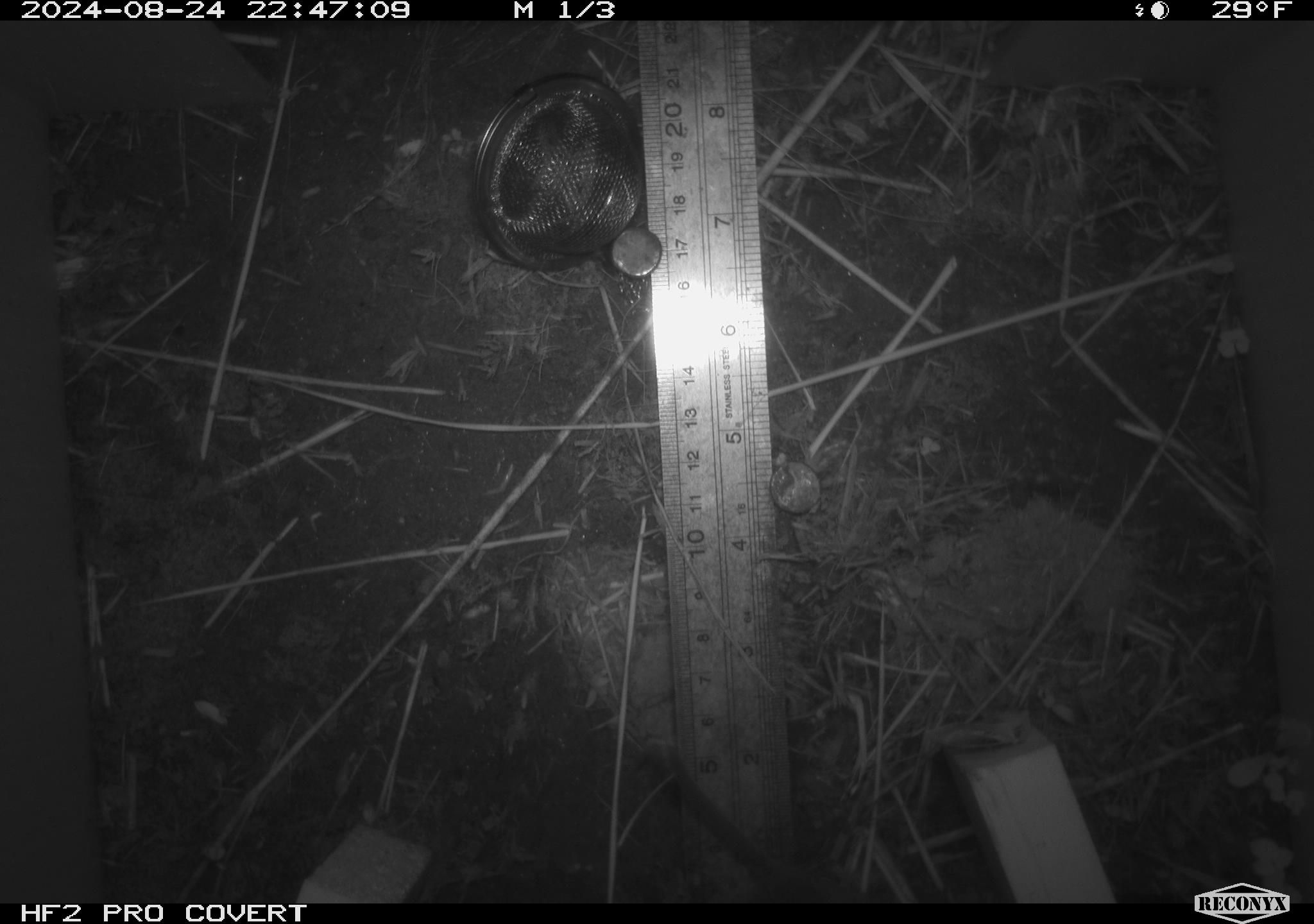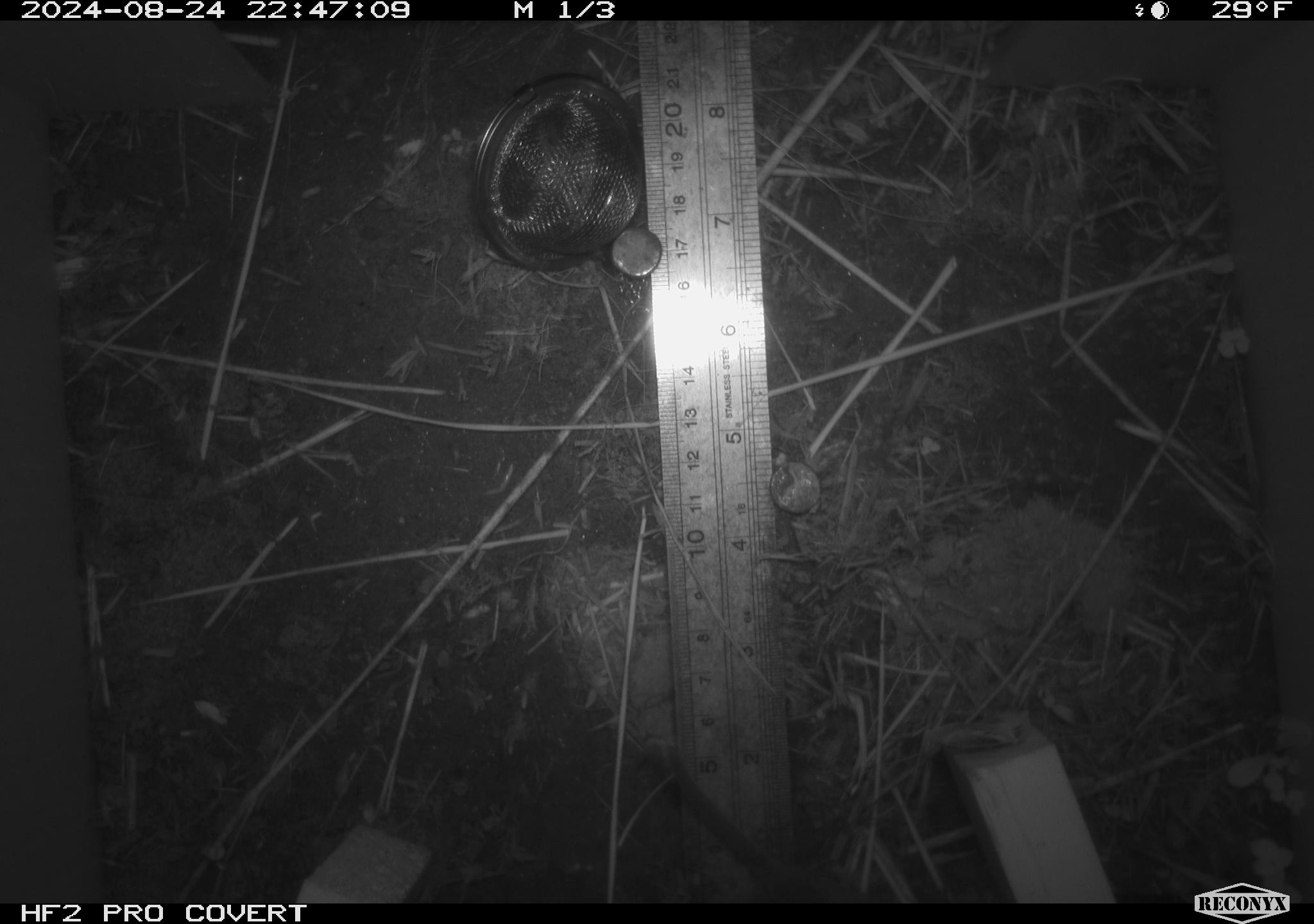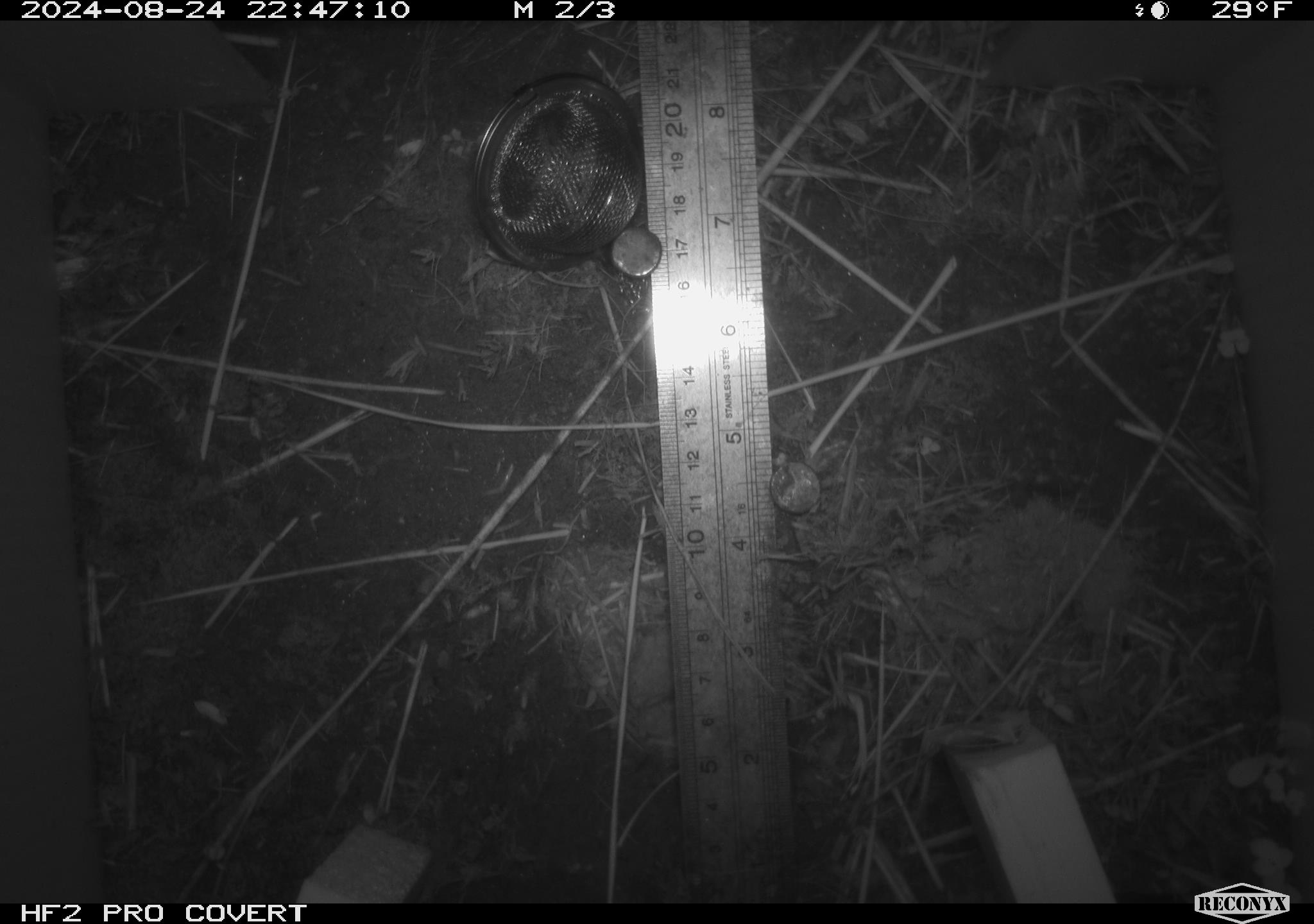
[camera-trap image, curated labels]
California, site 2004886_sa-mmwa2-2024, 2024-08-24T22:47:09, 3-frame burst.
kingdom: Animalia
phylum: Chordata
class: Mammalia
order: Rodentia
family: Cricetidae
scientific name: Arvicolinae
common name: voles, lemmings, and muskrats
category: arvicolinae subfamily